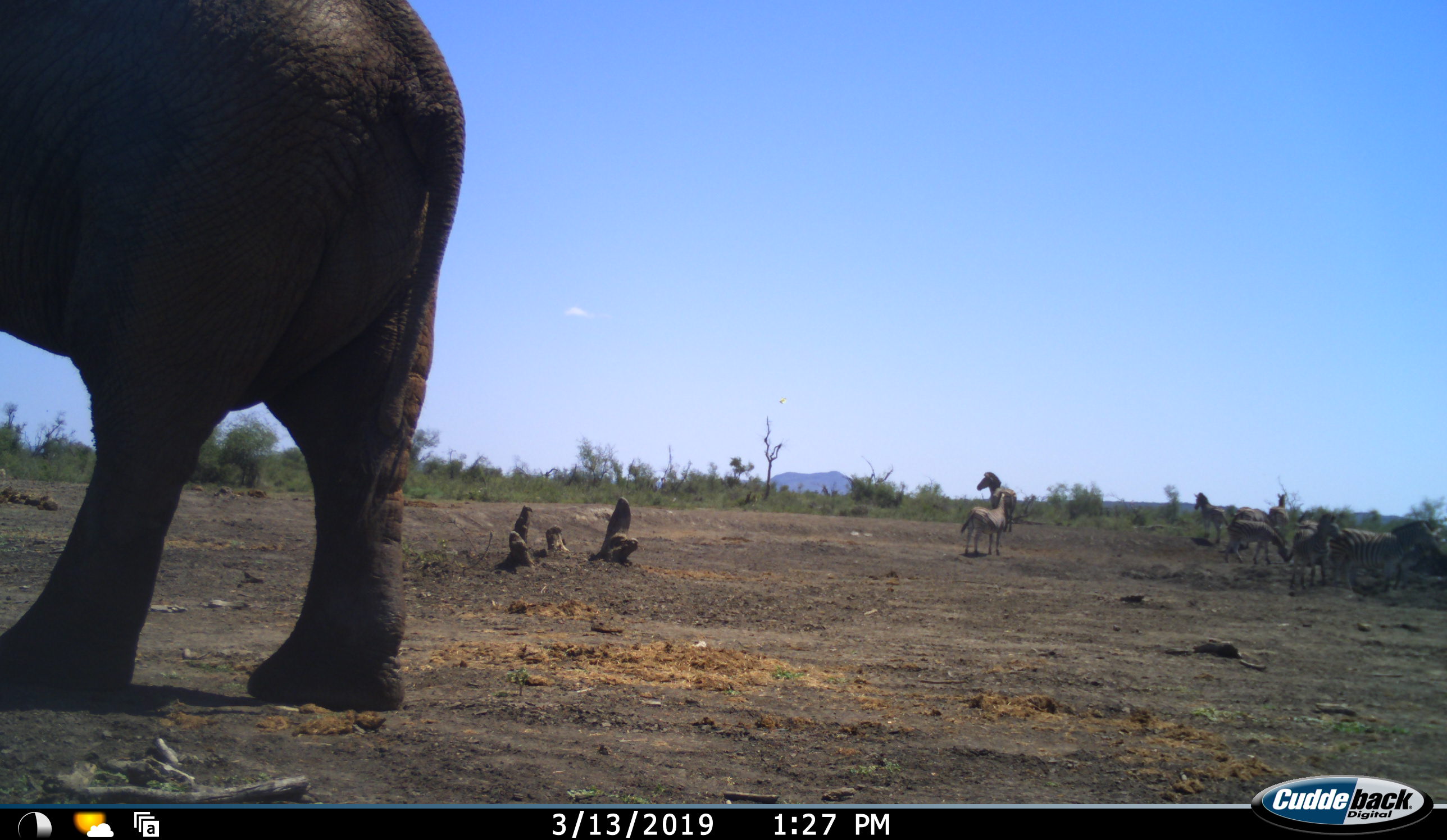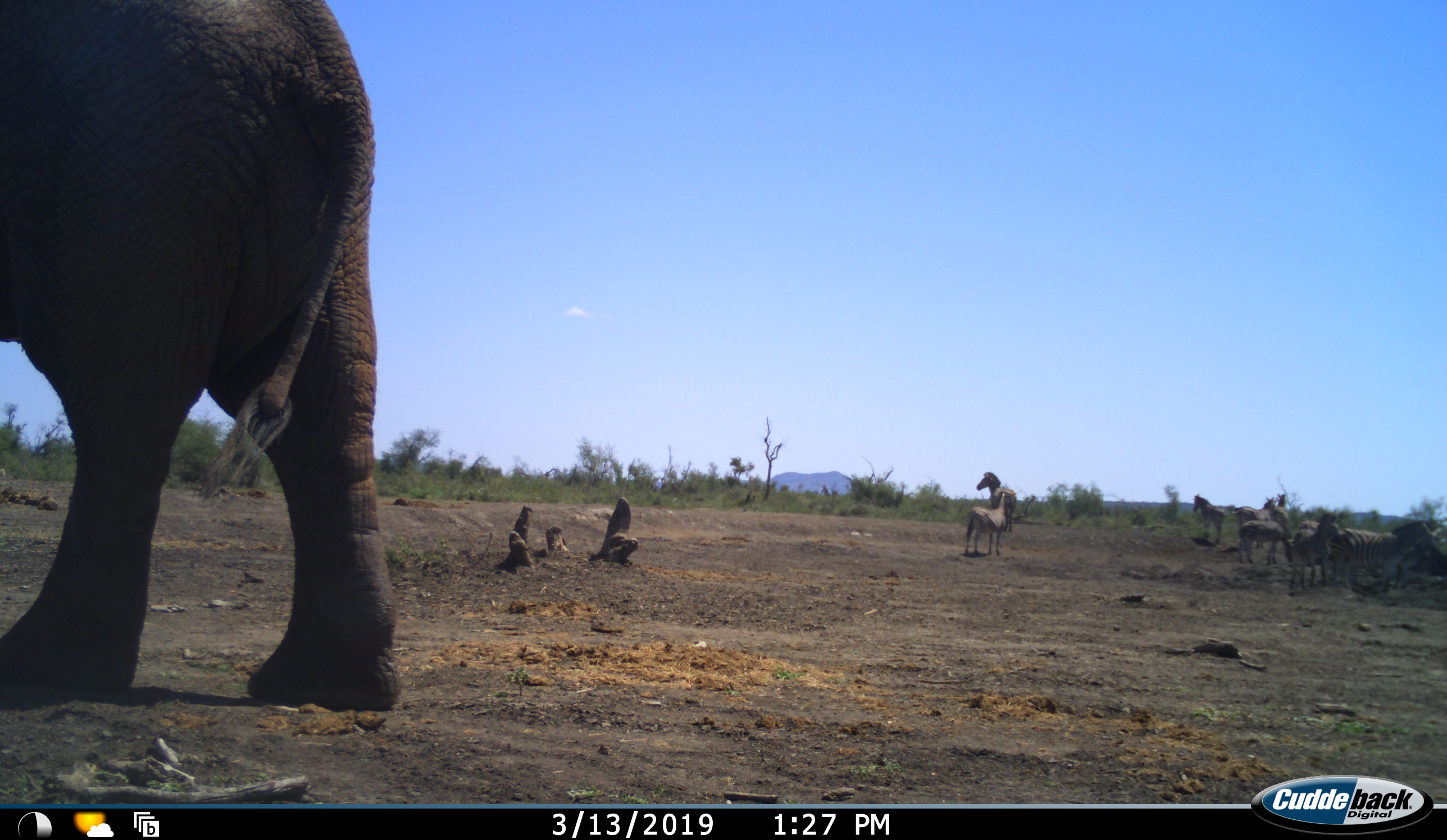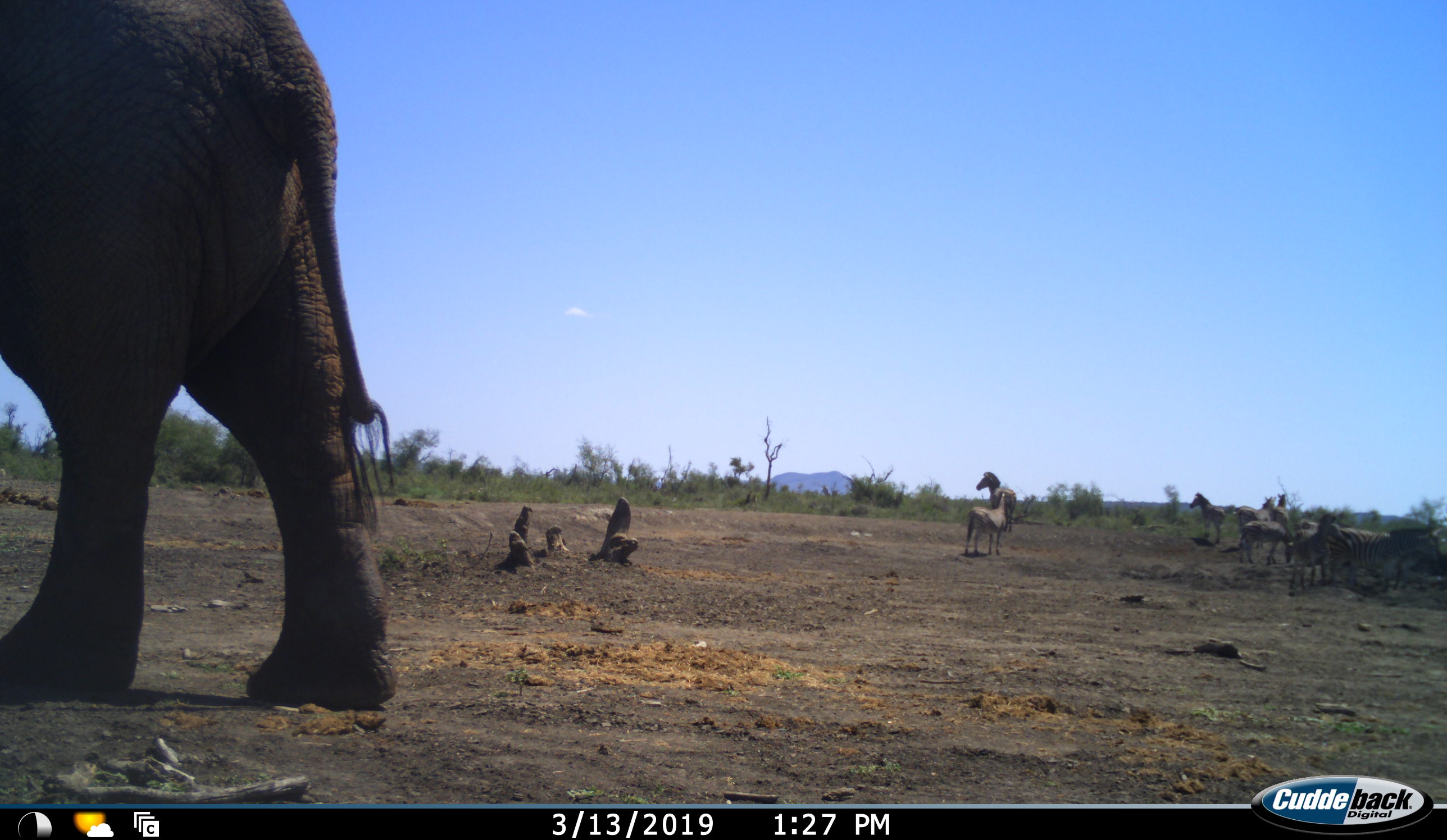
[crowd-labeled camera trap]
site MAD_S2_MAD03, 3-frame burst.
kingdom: Animalia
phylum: Chordata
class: Mammalia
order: Proboscidea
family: Elephantidae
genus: Loxodonta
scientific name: Loxodonta africana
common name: african bush elephant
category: elephant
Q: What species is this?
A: Elephant (african bush elephant) (Loxodonta africana).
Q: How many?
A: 1.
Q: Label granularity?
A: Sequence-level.